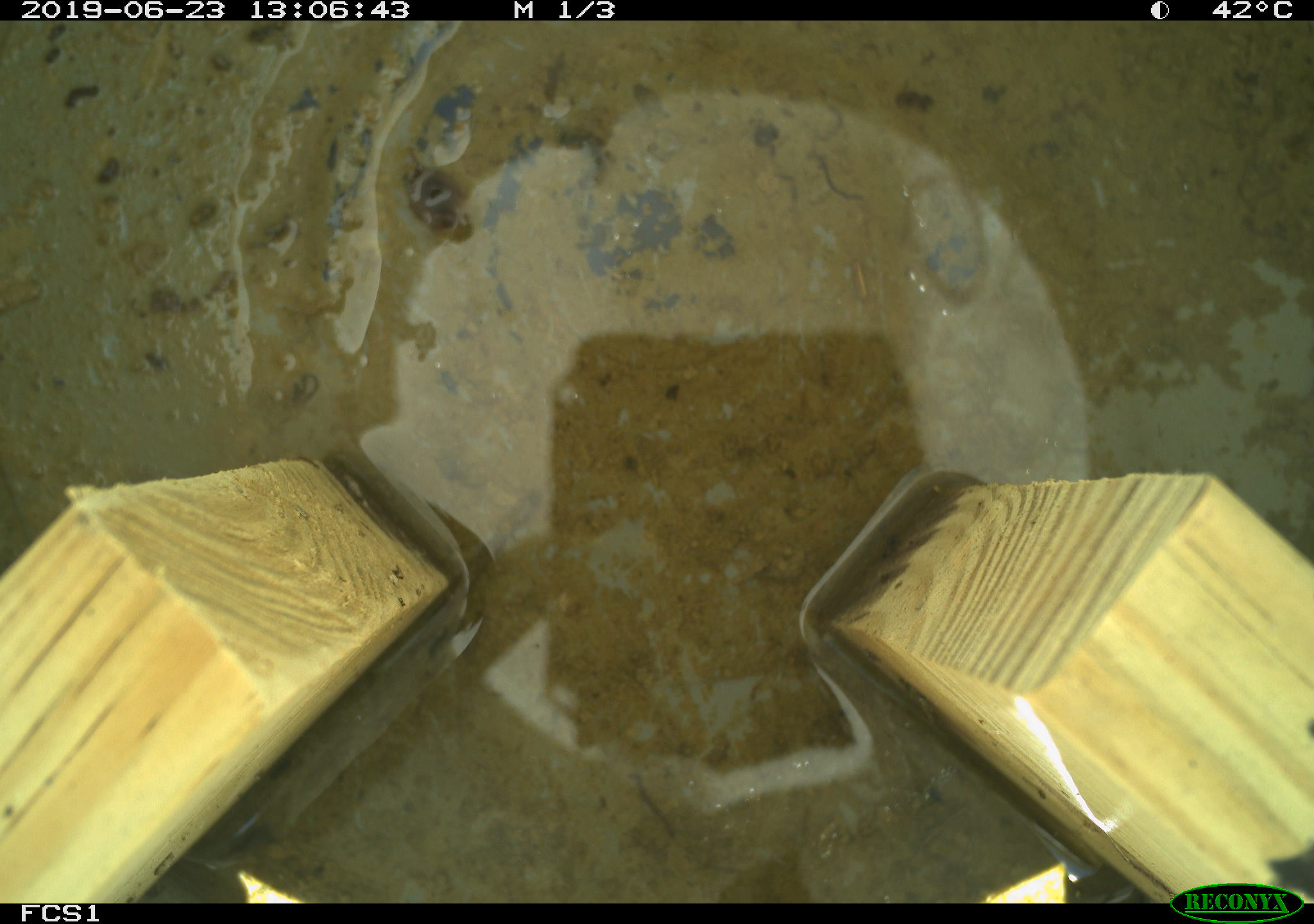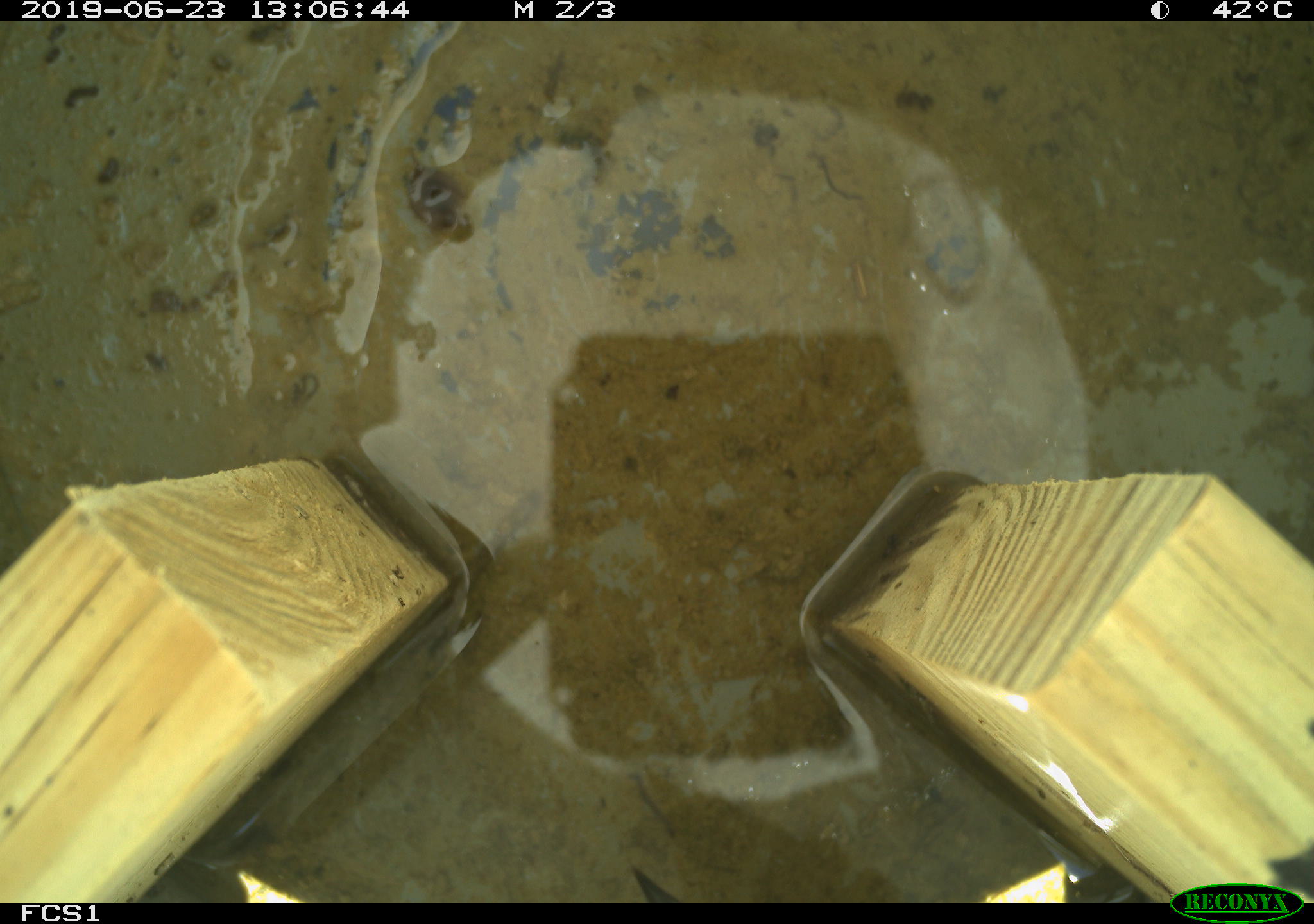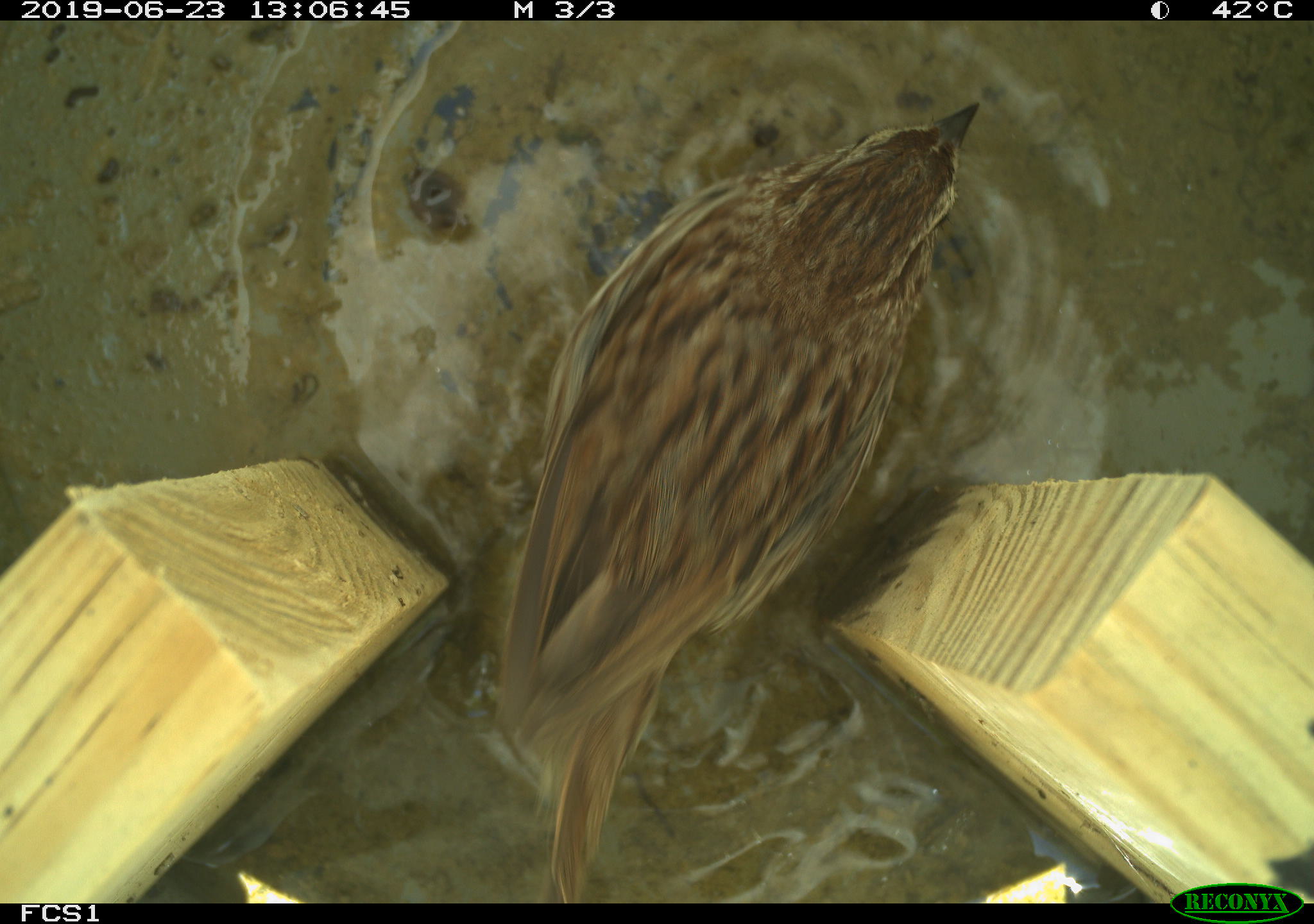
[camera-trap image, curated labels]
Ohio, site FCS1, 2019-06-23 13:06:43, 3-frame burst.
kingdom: Animalia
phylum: Chordata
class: Aves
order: Passeriformes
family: Passerellidae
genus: Melospiza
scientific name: Melospiza melodia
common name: song sparrow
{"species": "song sparrow (Melospiza melodia)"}